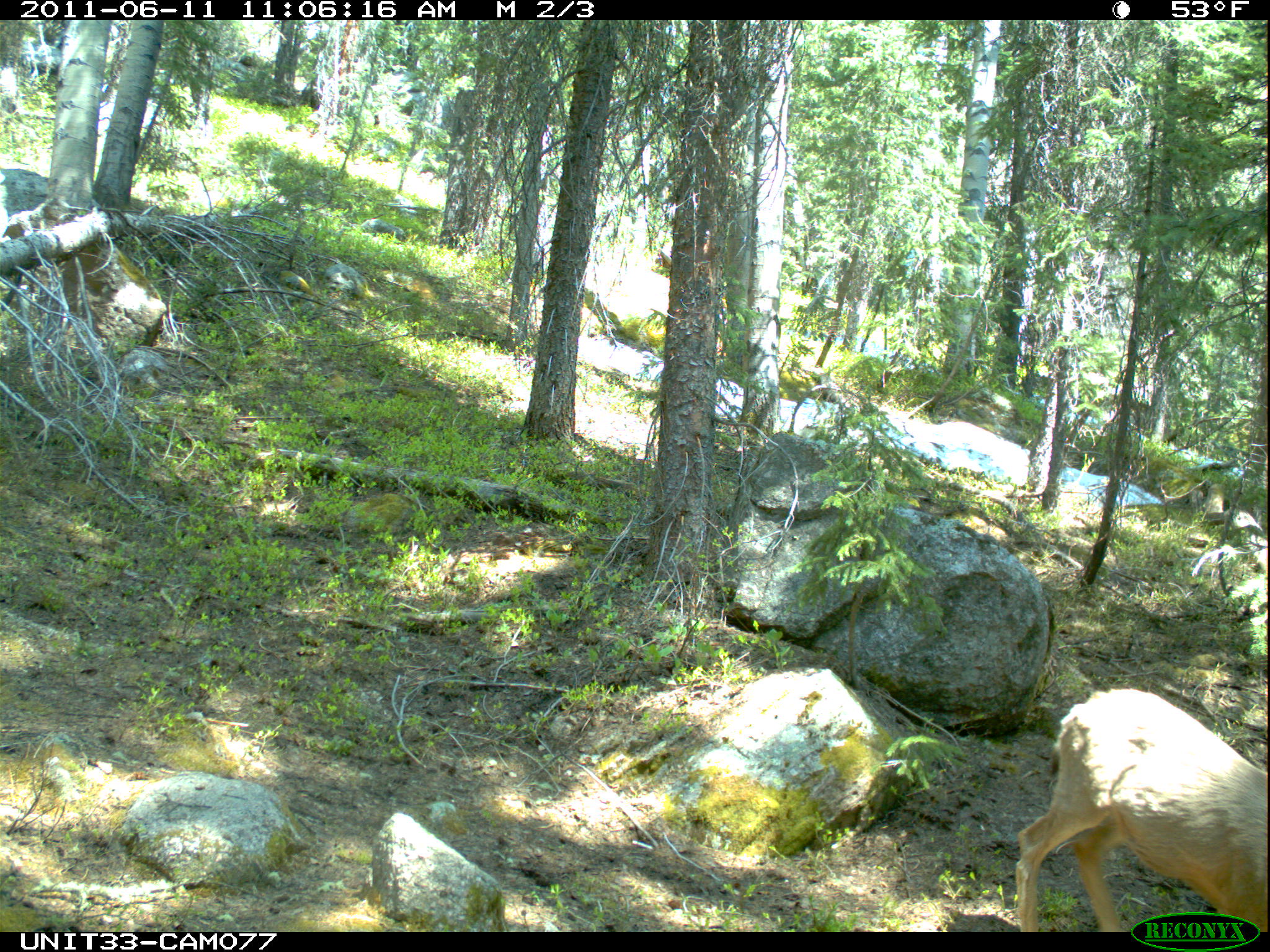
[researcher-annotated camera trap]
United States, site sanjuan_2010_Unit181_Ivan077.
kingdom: Animalia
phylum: Chordata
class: Mammalia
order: Artiodactyla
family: Cervidae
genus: Odocoileus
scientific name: Odocoileus hemionus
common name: mule deer